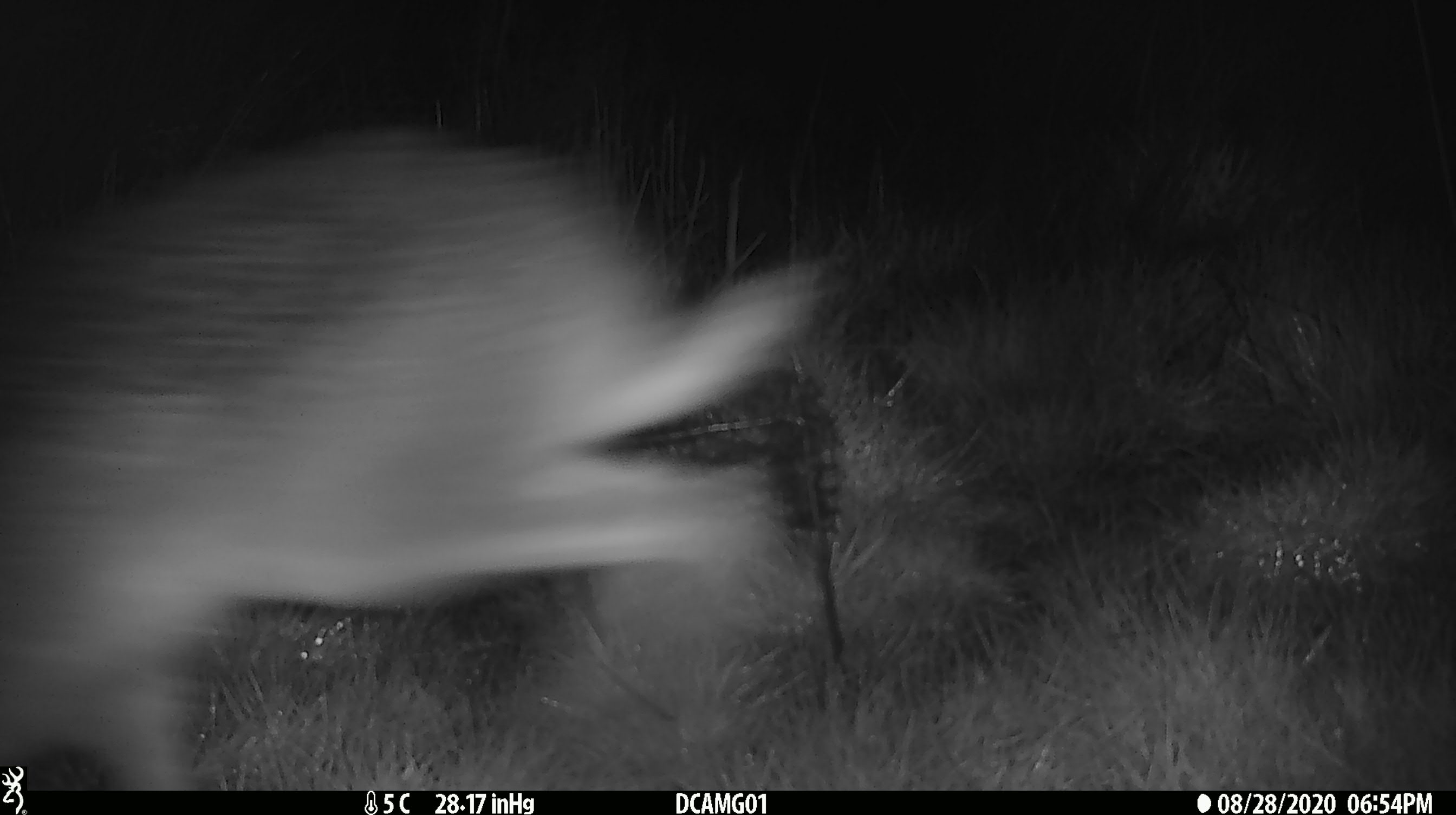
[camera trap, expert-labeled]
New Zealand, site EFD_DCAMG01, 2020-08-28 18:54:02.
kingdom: Animalia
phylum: Chordata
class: Mammalia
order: Lagomorpha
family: Leporidae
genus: Lepus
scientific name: Lepus europaeus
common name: brown hare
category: hare